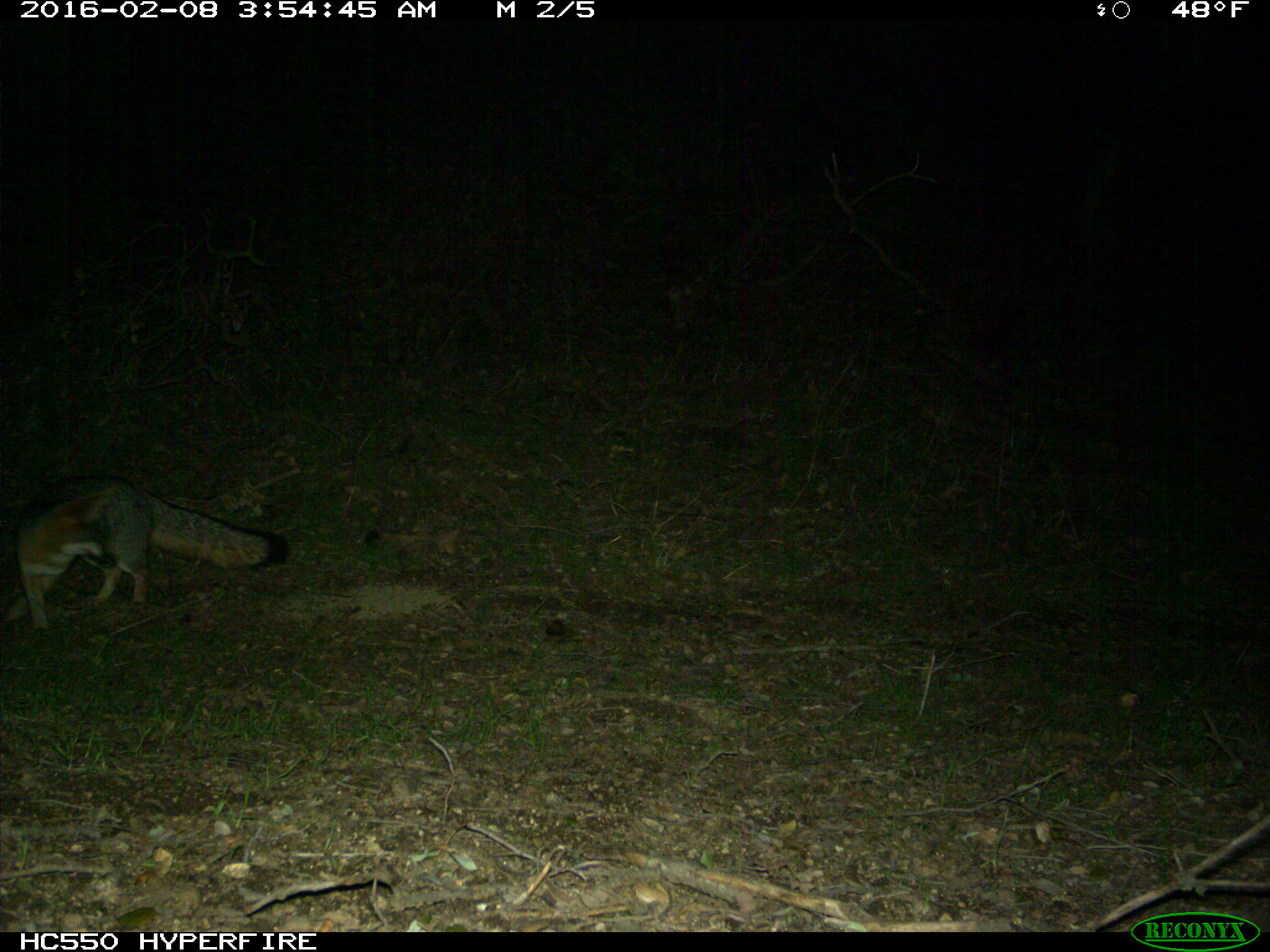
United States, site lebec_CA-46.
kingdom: Animalia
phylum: Chordata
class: Mammalia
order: Carnivora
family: Canidae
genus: Urocyon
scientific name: Urocyon cinereoargenteus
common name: gray fox